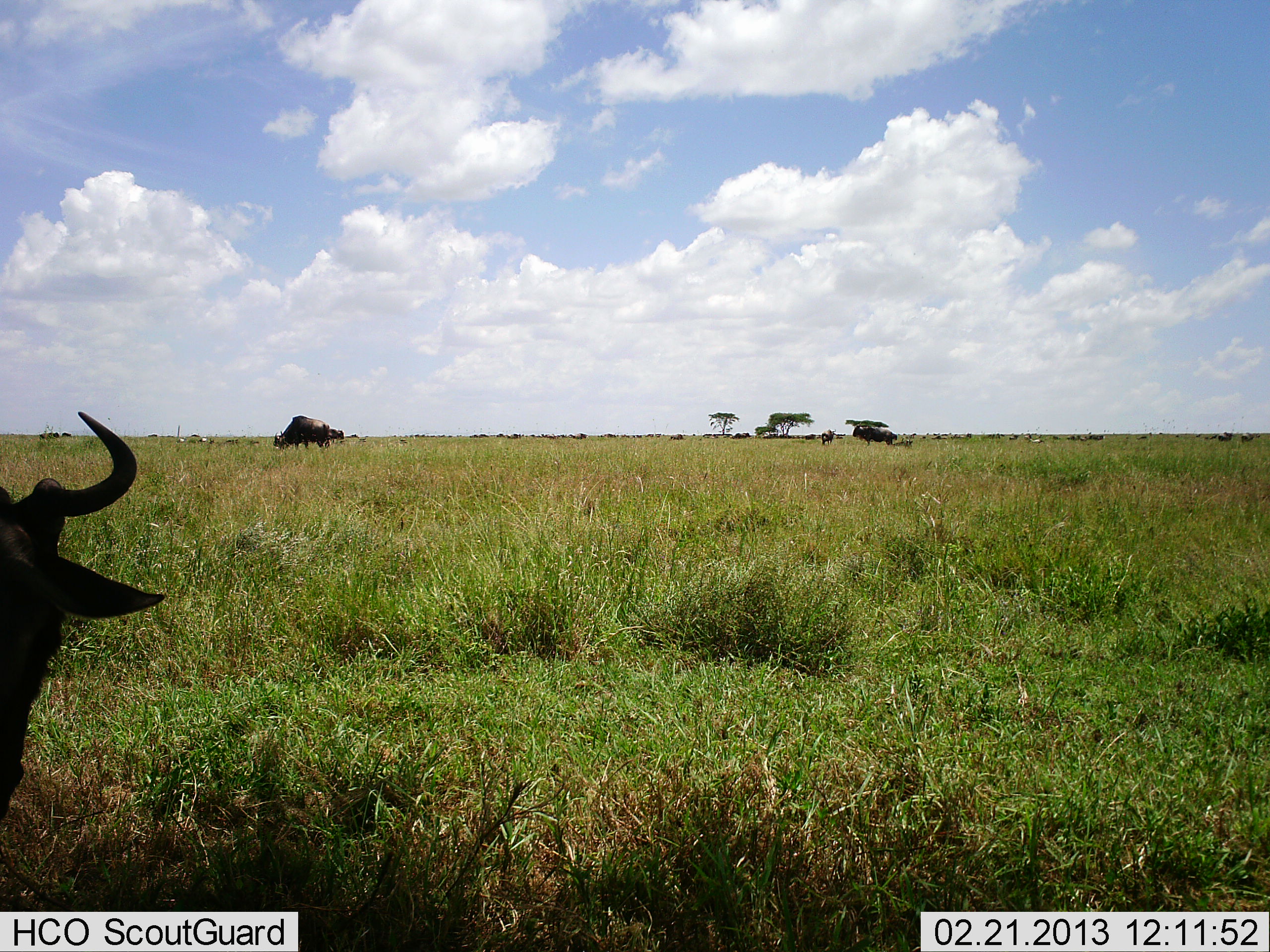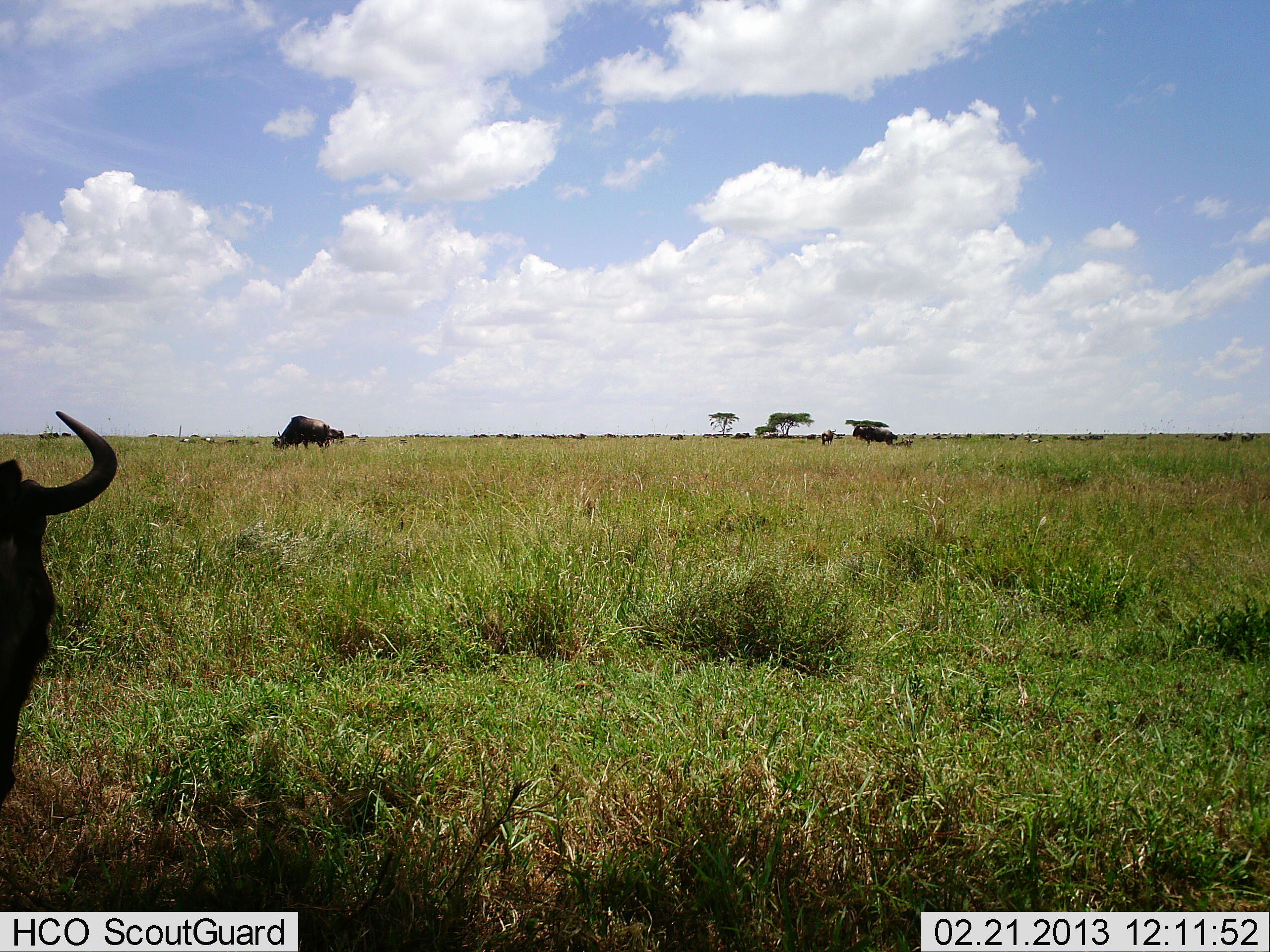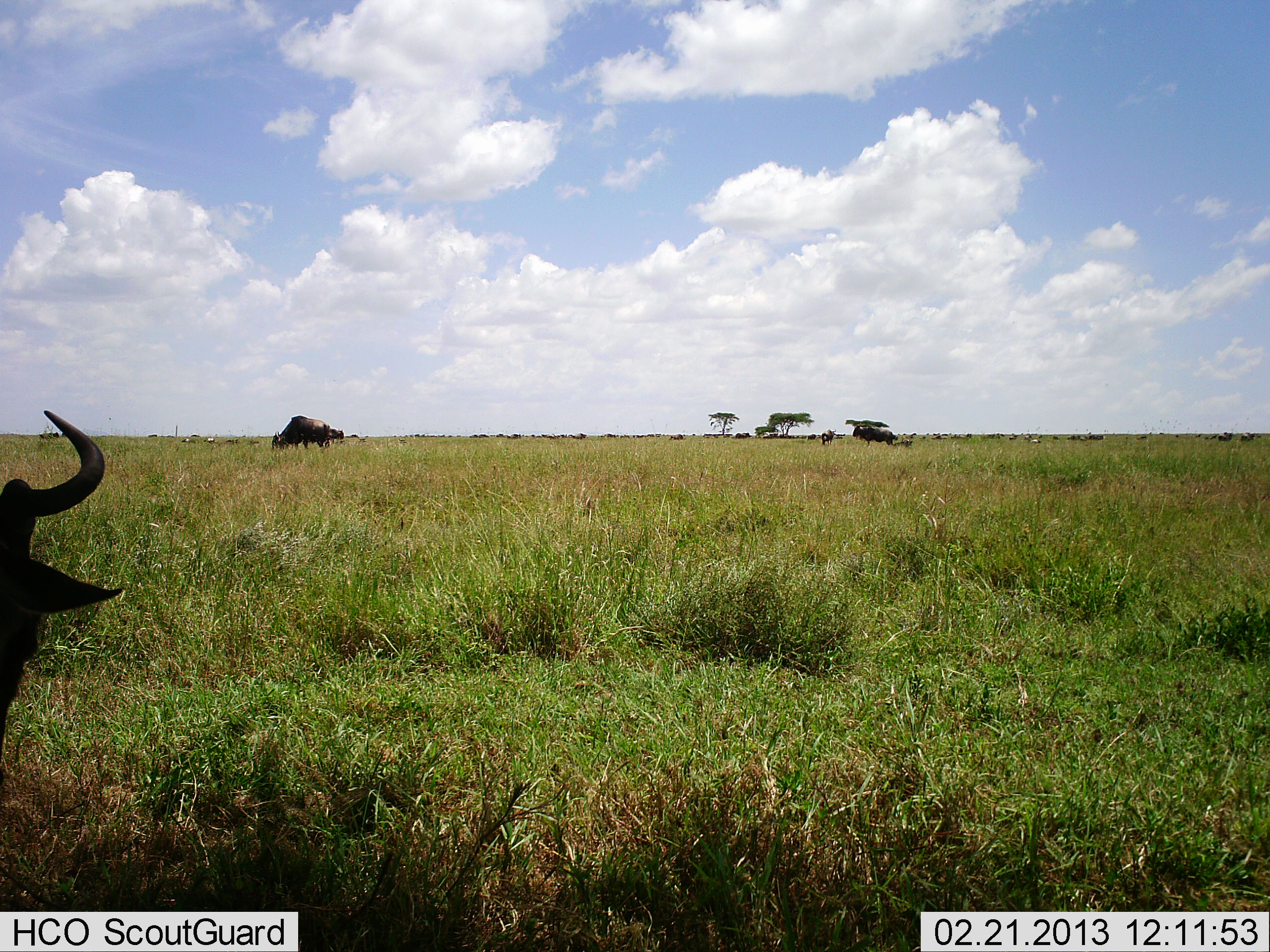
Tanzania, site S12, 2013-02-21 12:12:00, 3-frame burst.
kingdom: Animalia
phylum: Chordata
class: Mammalia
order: Artiodactyla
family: Bovidae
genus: Connochaetes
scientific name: Connochaetes taurinus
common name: blue wildebeest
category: wildebeest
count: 2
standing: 74%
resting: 16%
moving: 21%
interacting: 0%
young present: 5%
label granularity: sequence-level